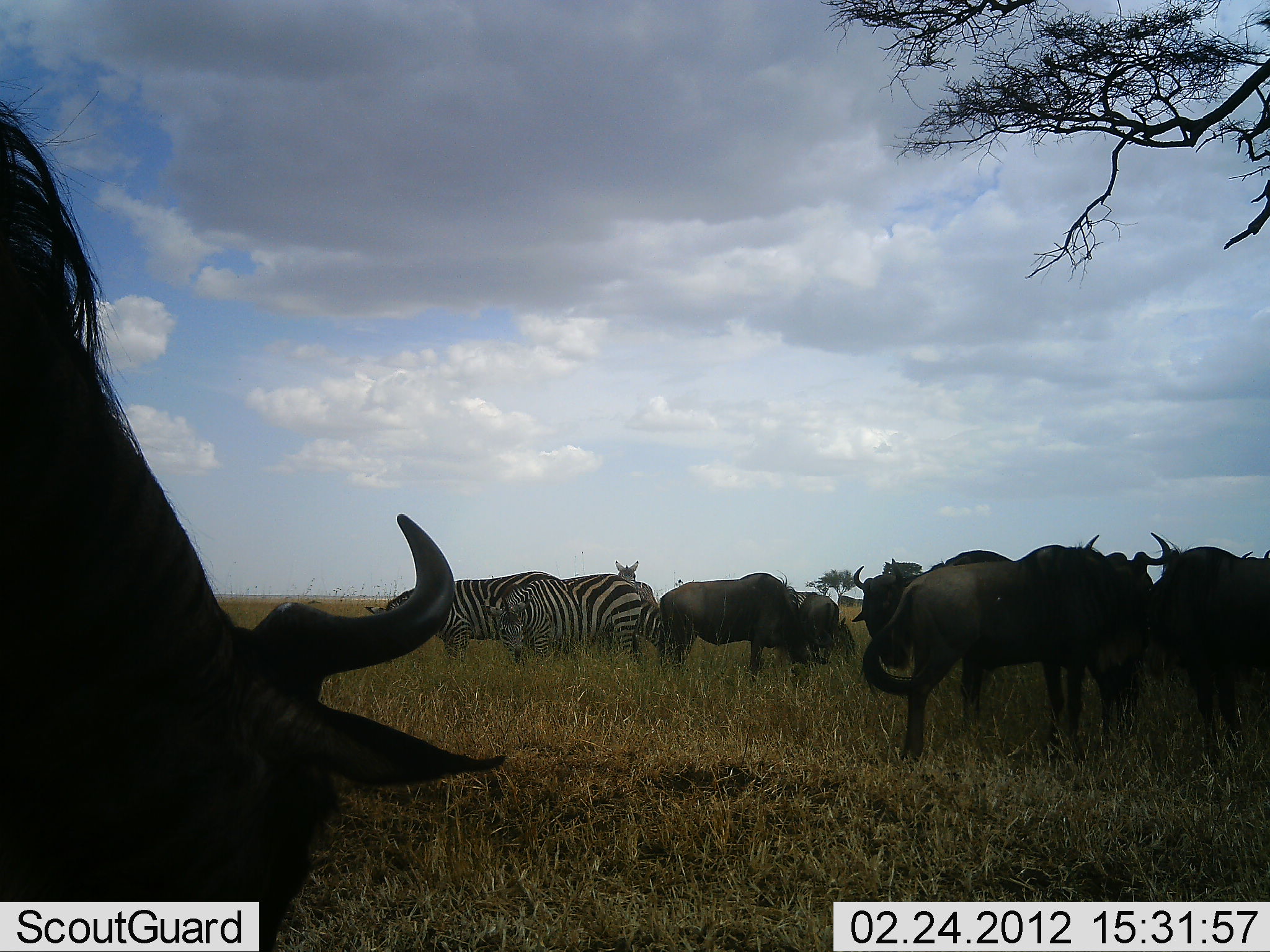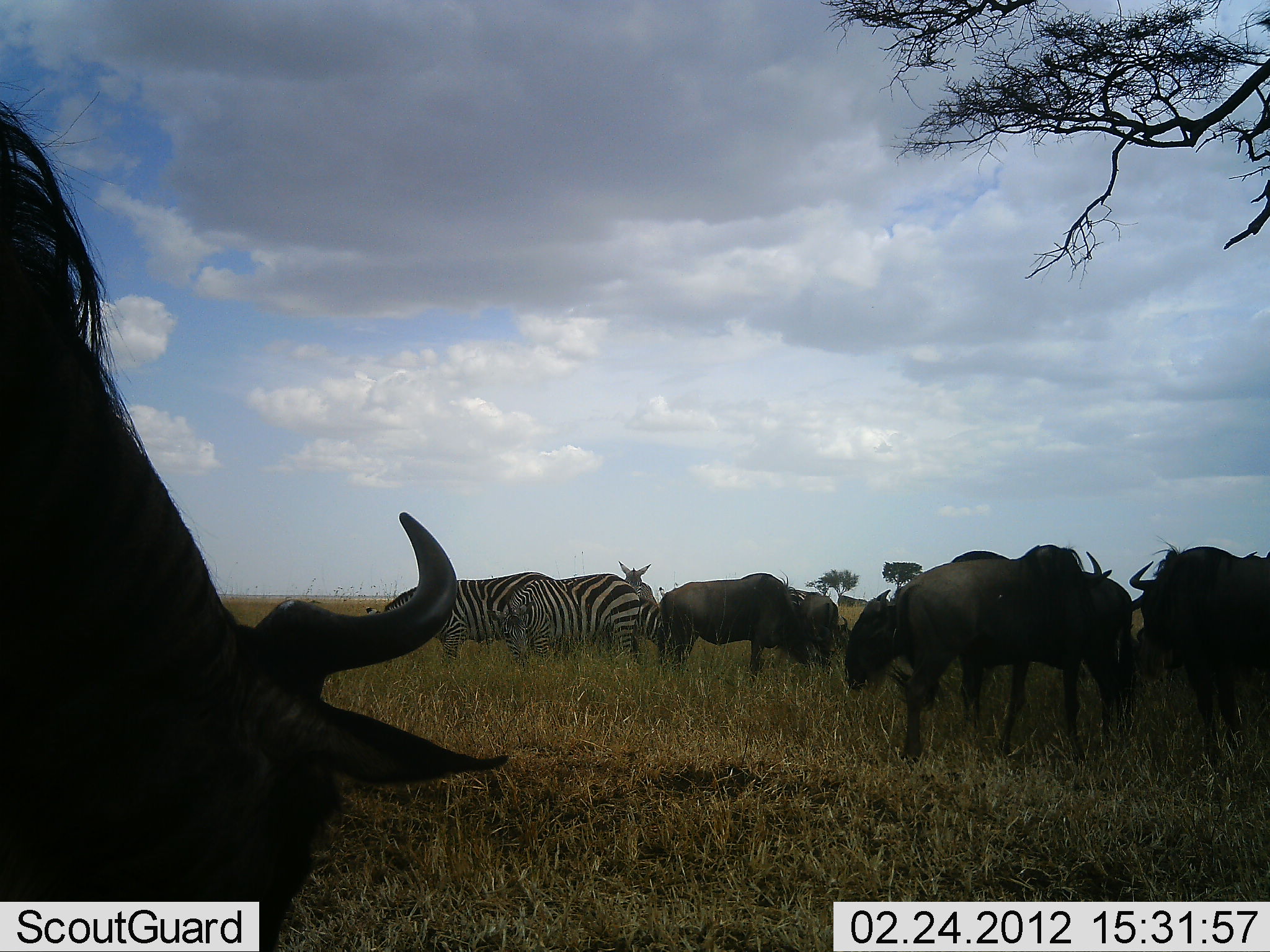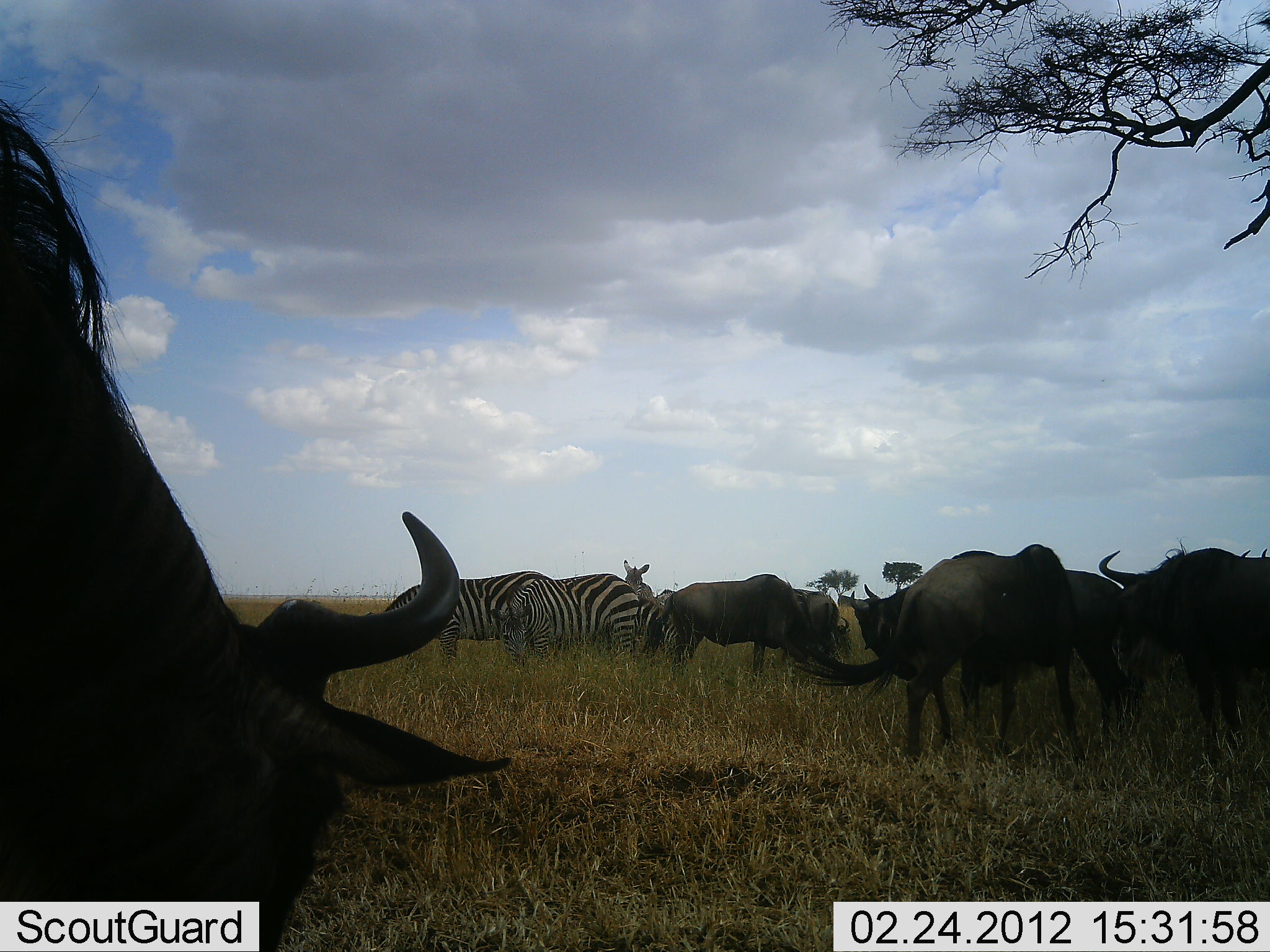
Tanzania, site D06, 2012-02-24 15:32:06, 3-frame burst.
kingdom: Animalia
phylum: Chordata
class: Mammalia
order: Artiodactyla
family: Bovidae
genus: Connochaetes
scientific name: Connochaetes taurinus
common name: blue wildebeest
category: wildebeest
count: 6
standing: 48%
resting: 5%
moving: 5%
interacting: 10%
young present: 0%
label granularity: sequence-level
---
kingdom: Animalia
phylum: Chordata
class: Mammalia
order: Perissodactyla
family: Equidae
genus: Equus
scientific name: Equus quagga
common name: plains zebra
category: zebra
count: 3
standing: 42%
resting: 5%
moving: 0%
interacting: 5%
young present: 0%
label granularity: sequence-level